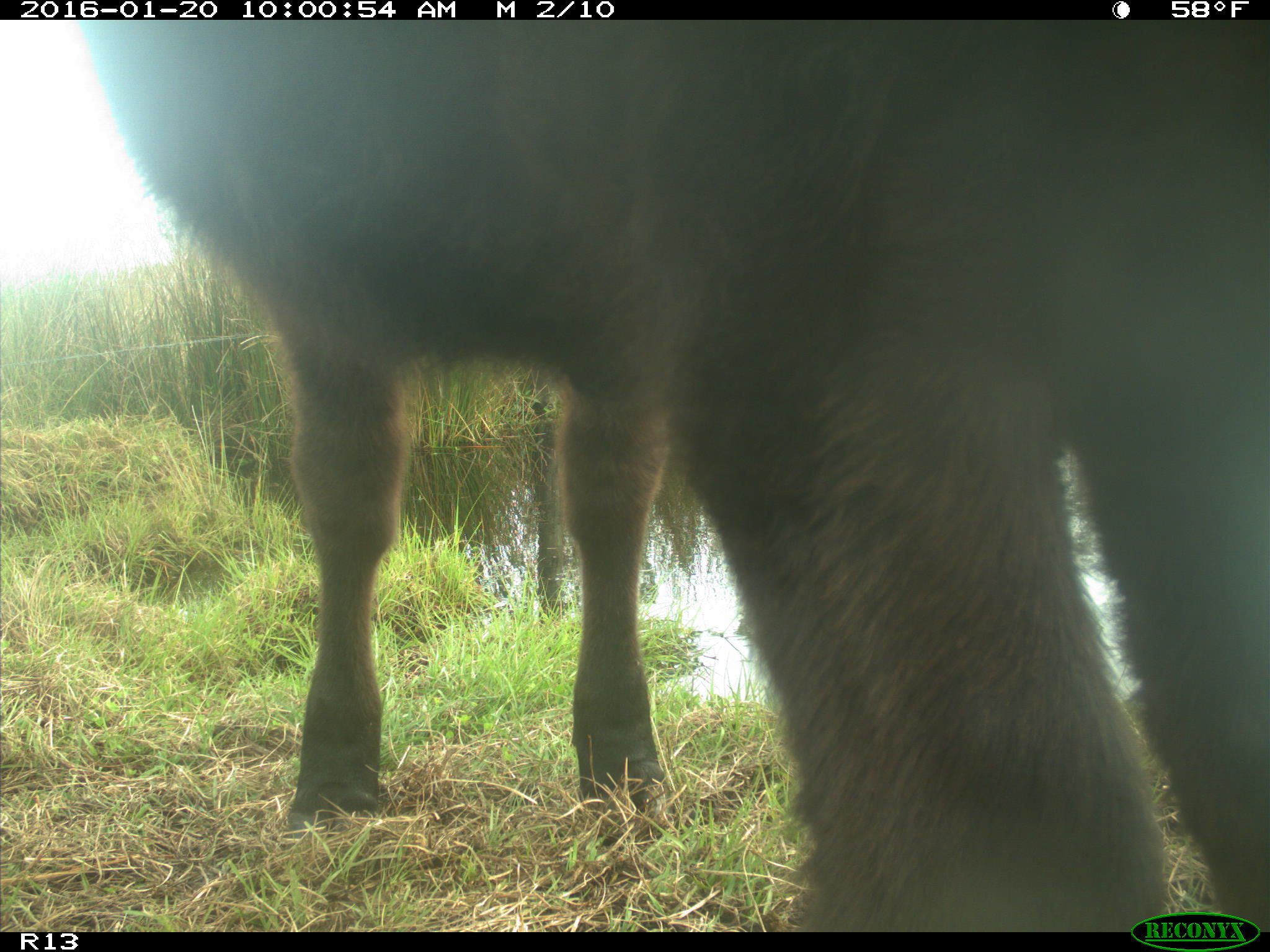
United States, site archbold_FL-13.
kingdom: Animalia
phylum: Chordata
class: Mammalia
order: Artiodactyla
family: Bovidae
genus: Bos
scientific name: Bos taurus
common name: domestic cow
Bos taurus (domestic cow).